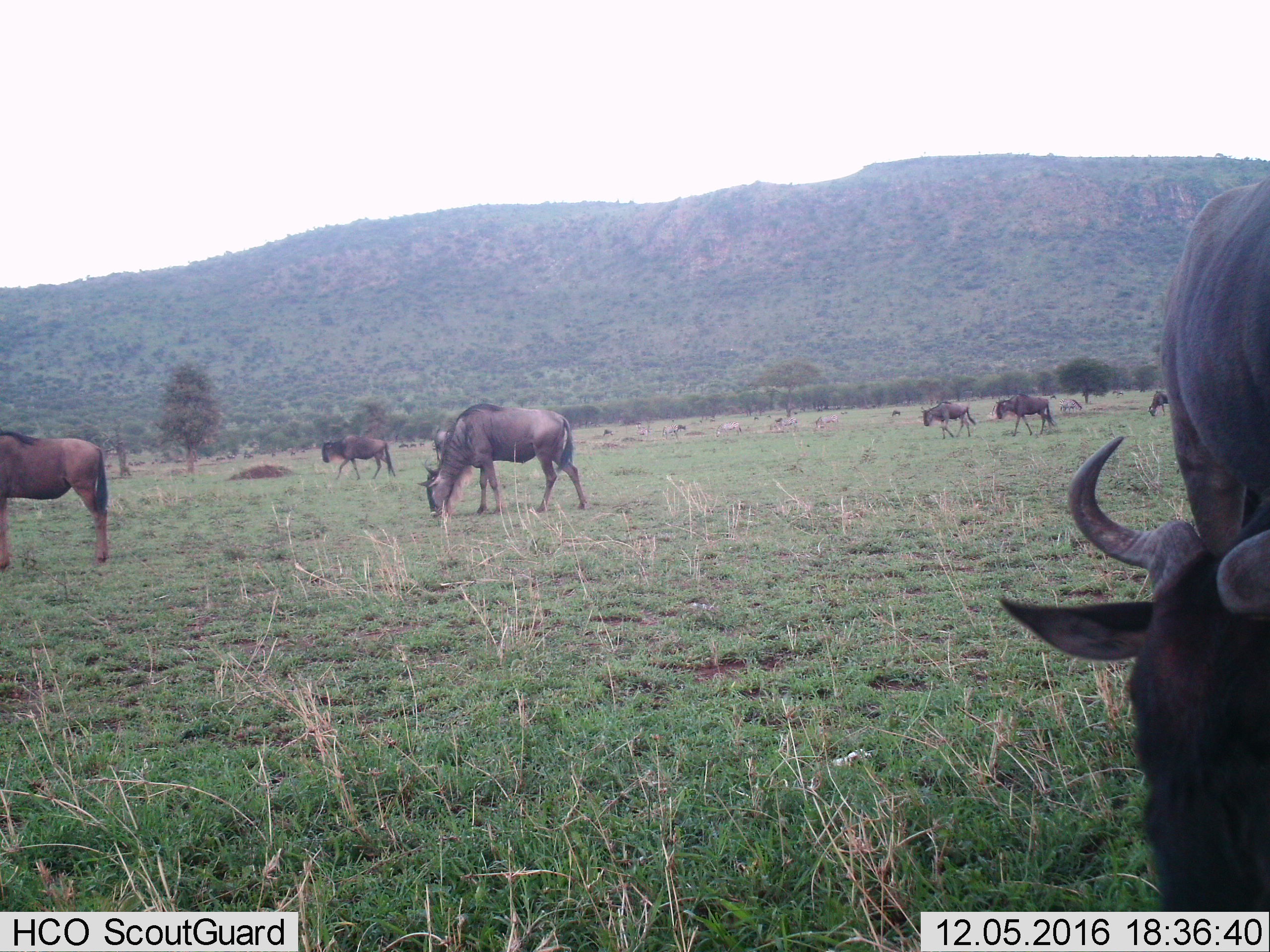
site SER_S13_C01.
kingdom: Animalia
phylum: Chordata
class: Mammalia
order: Artiodactyla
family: Bovidae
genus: Connochaetes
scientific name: Connochaetes taurinus taurinus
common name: blue wildebeest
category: wildebeestblue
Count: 11-50.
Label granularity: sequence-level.